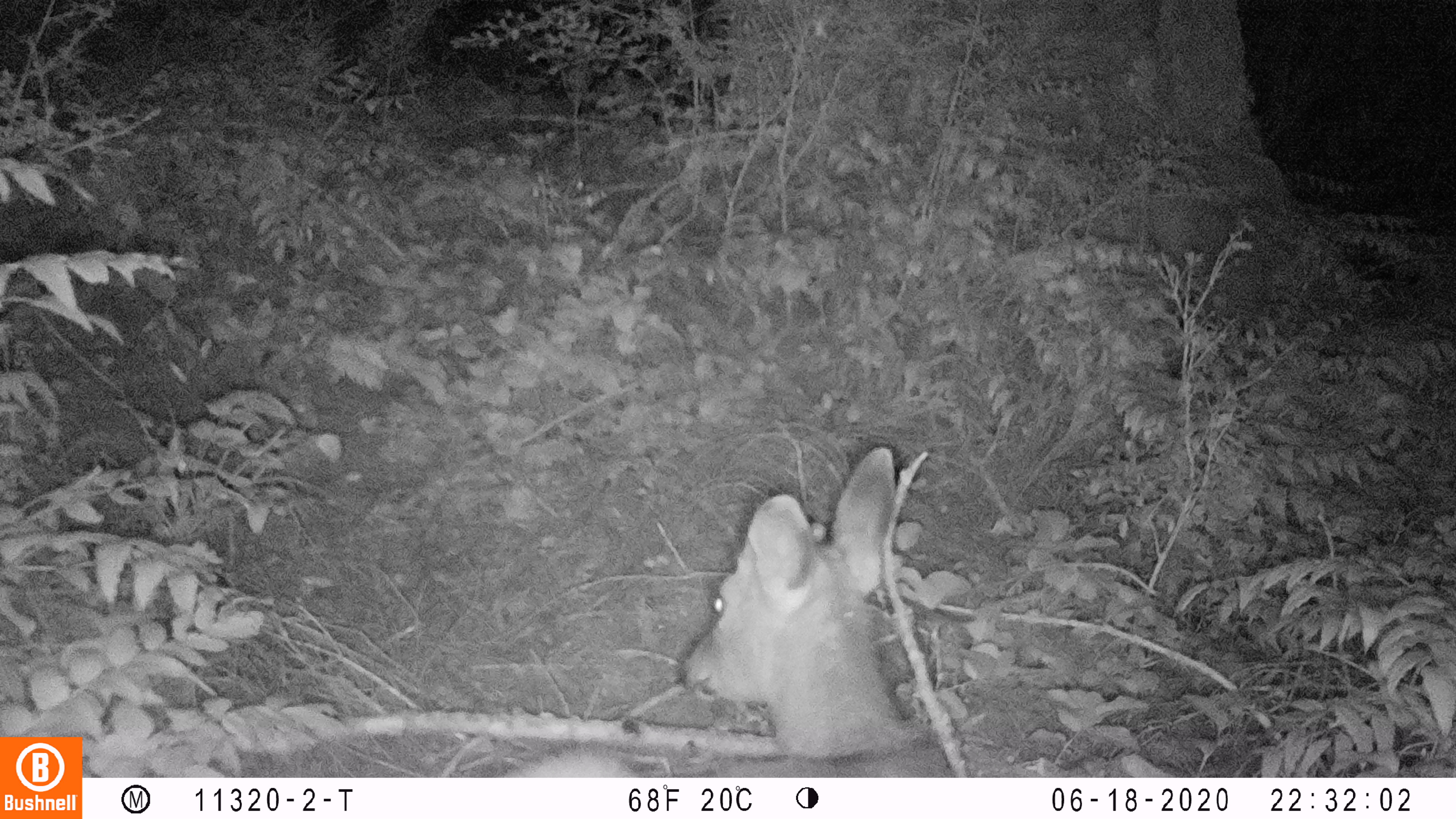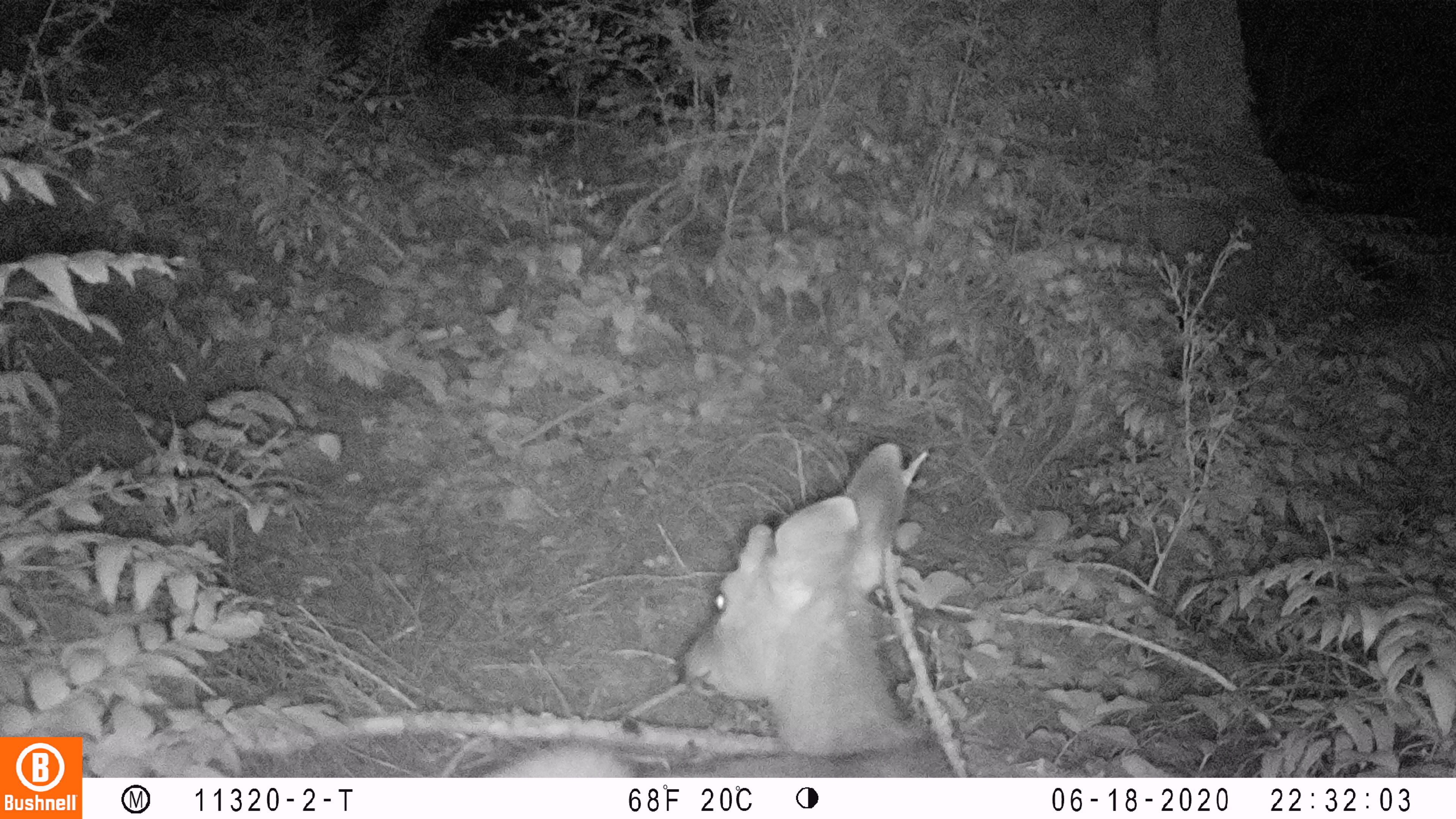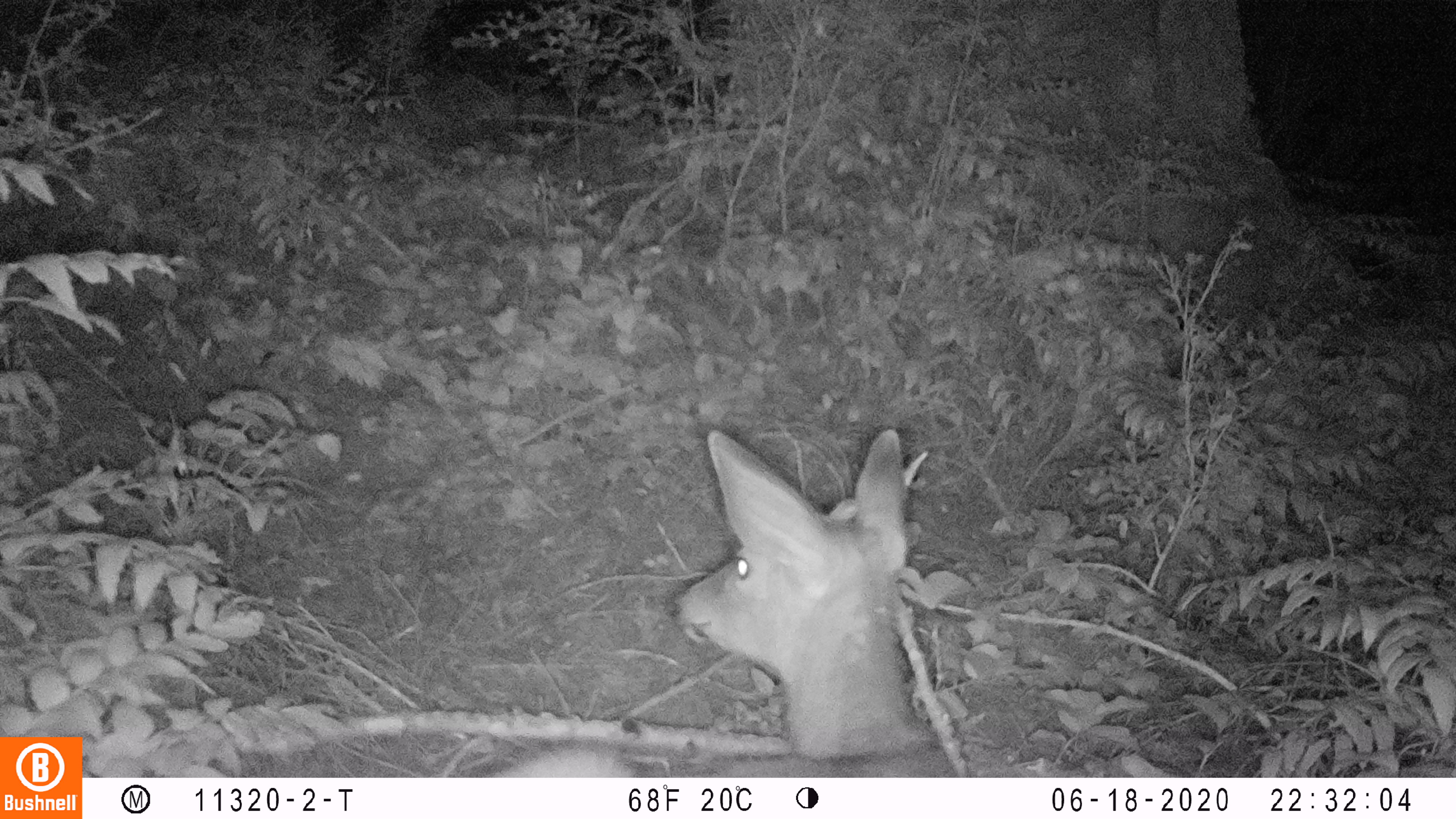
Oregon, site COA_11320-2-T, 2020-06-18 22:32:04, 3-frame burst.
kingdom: Animalia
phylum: Chordata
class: Mammalia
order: Artiodactyla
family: Cervidae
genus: Odocoileus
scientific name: Odocoileus hemionus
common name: black-tailed deer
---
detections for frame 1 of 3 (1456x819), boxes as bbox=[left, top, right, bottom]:
black-tailed deer: bbox=[520, 438, 958, 774]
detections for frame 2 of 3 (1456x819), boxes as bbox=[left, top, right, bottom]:
black-tailed deer: bbox=[497, 433, 956, 774]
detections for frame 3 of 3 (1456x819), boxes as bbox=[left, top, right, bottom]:
black-tailed deer: bbox=[486, 419, 956, 774]